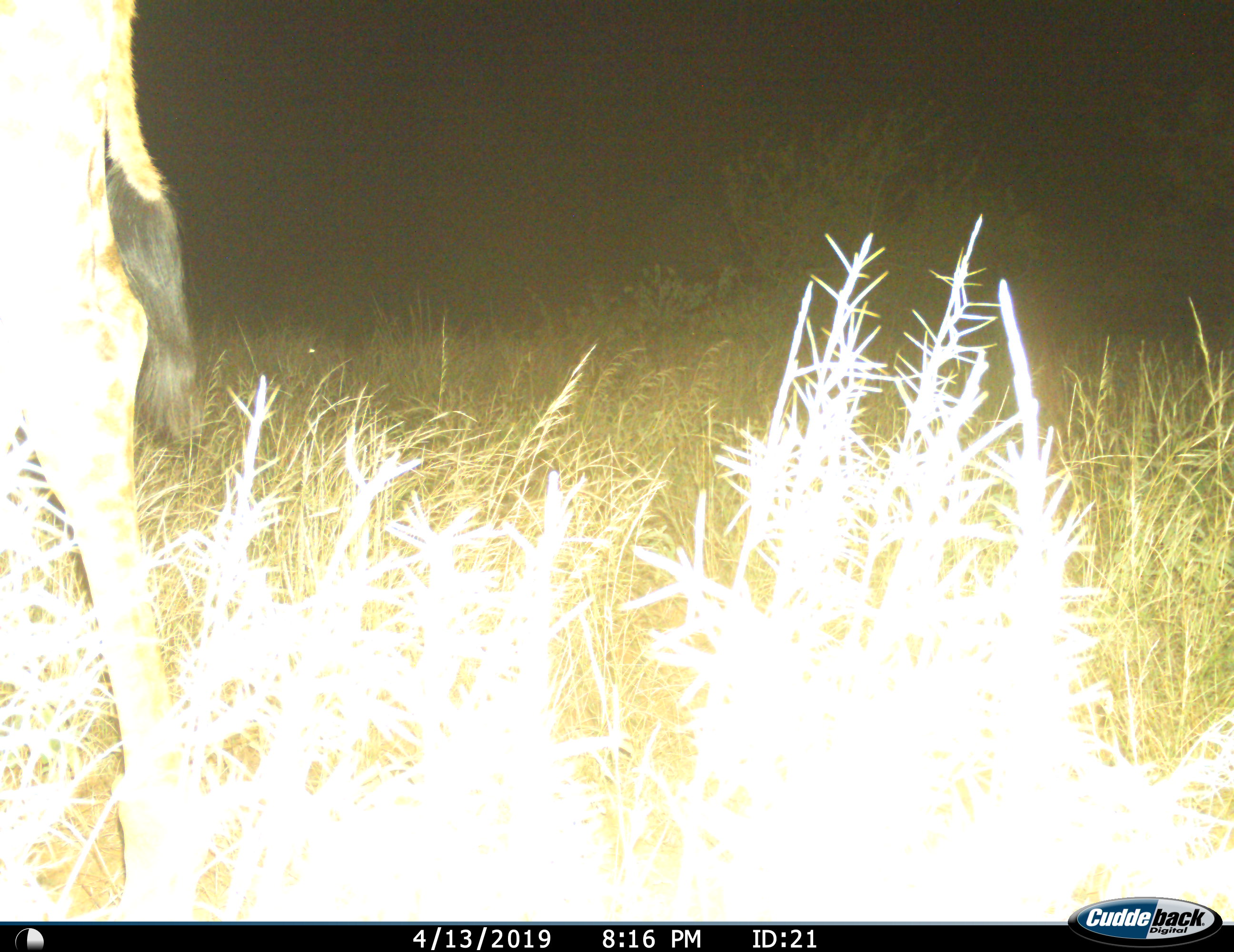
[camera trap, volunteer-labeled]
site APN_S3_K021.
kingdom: Animalia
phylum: Chordata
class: Mammalia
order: Artiodactyla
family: Giraffidae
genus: Giraffa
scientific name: Giraffa camelopardalis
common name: giraffe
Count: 1.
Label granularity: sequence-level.